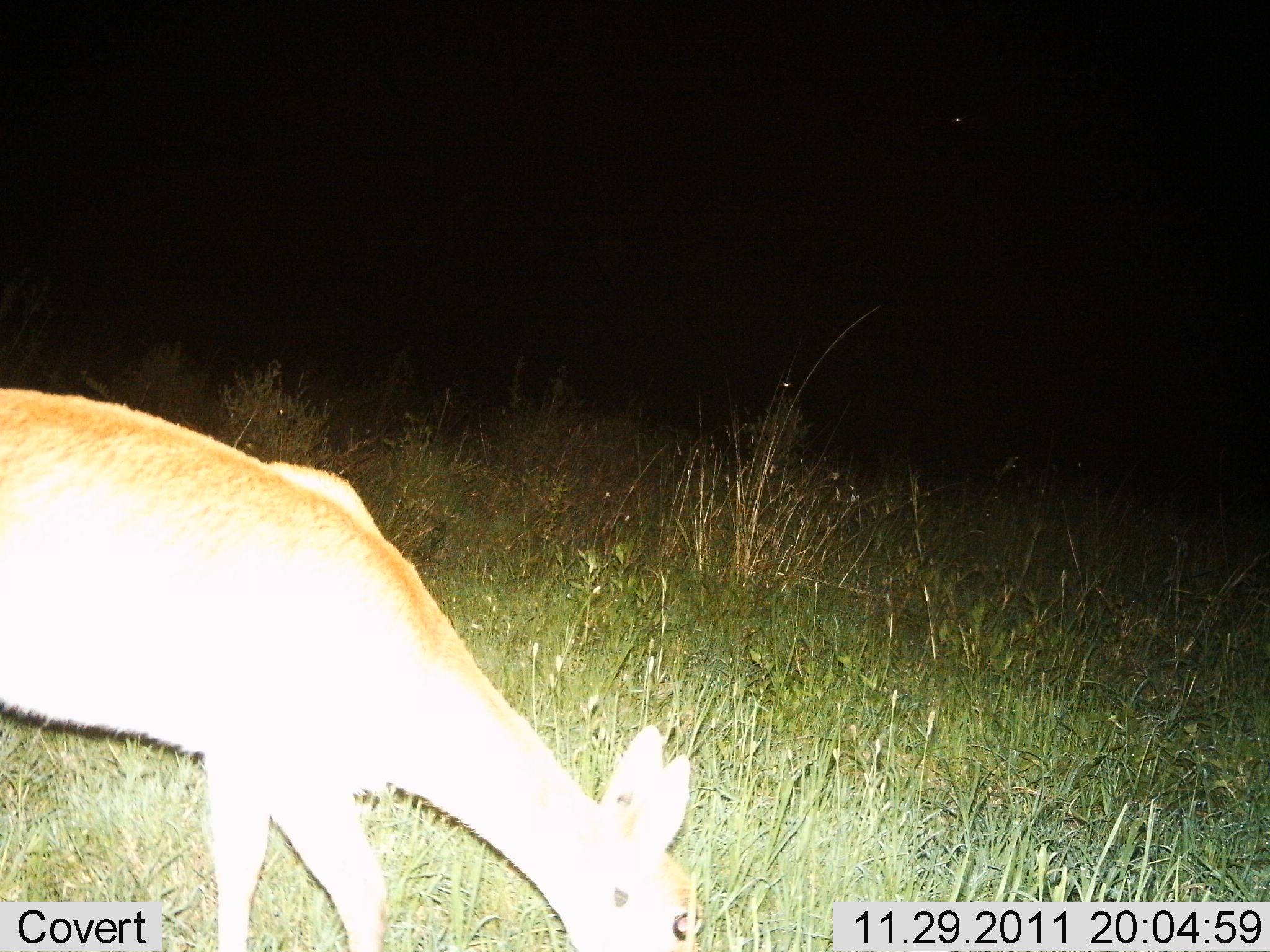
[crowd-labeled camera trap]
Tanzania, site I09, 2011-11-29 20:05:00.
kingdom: Animalia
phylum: Chordata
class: Mammalia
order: Artiodactyla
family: Bovidae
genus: Redunca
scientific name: Redunca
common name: reedbuck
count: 1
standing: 9%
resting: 0%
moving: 0%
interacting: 0%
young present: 0%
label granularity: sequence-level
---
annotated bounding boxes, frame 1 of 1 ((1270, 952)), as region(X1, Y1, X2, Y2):
animal: region(0, 382, 710, 952)